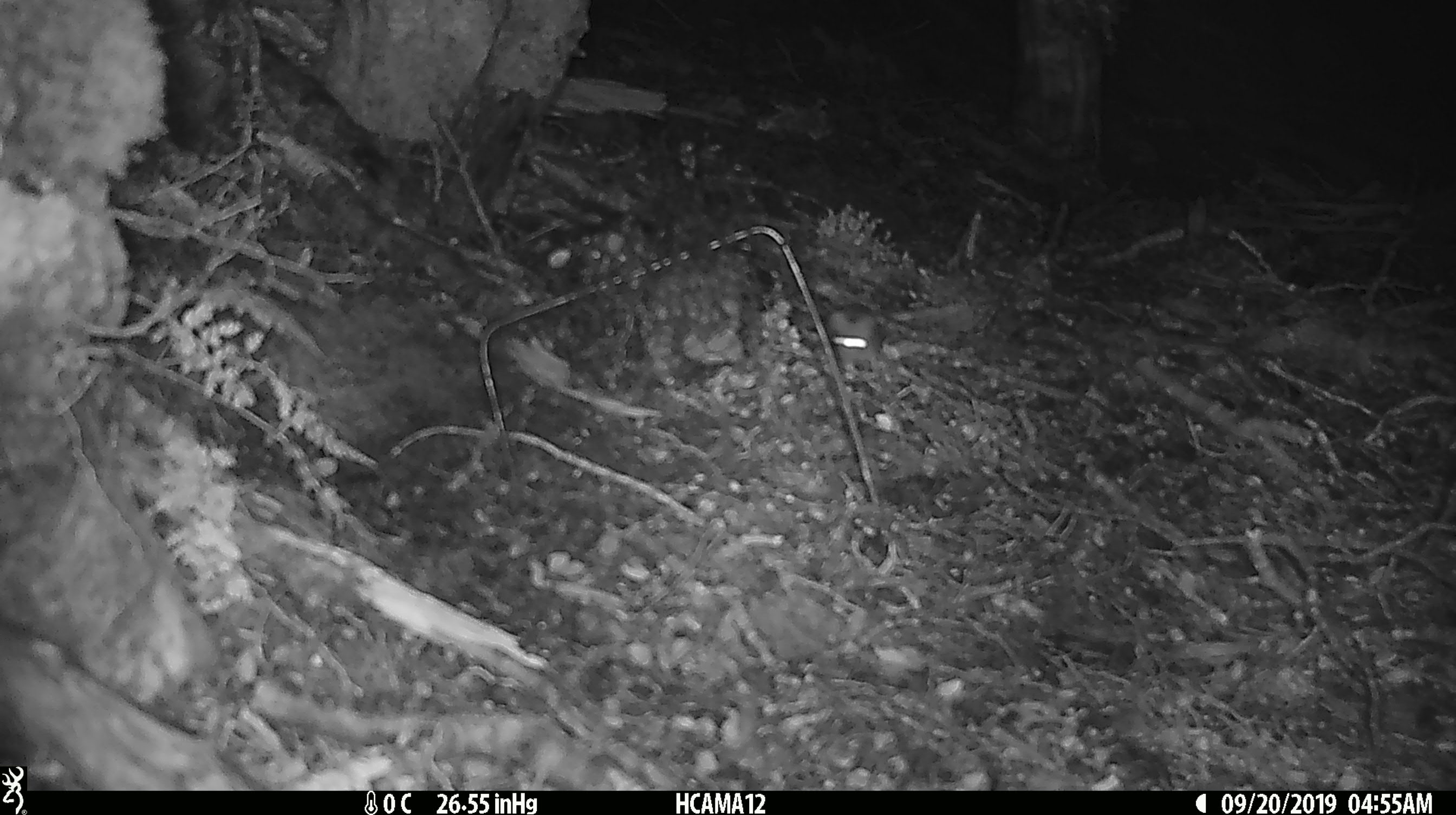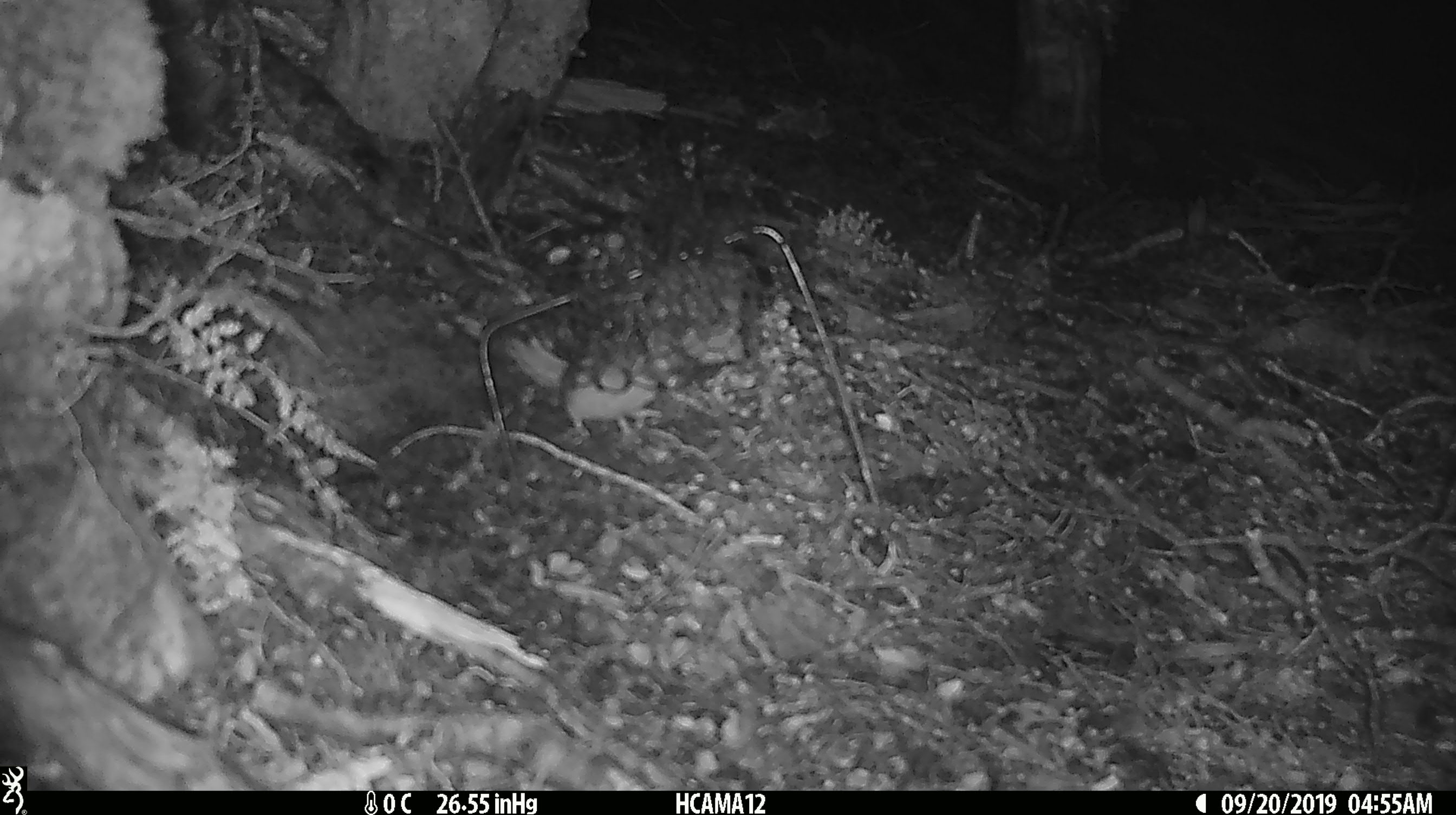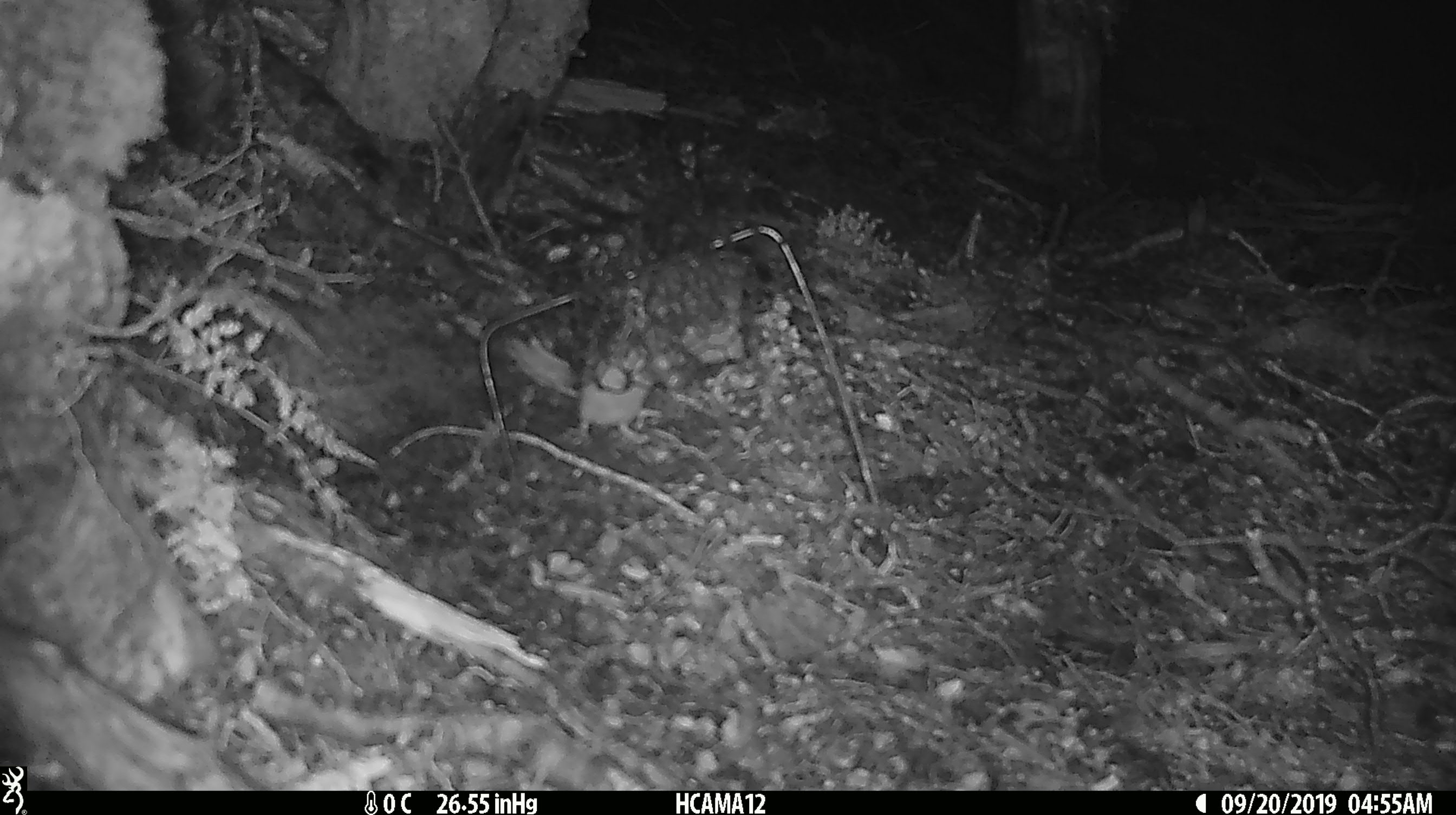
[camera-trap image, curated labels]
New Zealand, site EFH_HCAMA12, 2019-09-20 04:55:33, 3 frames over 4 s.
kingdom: Animalia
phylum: Chordata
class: Mammalia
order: Rodentia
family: Muridae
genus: Mus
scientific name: Mus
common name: mouse